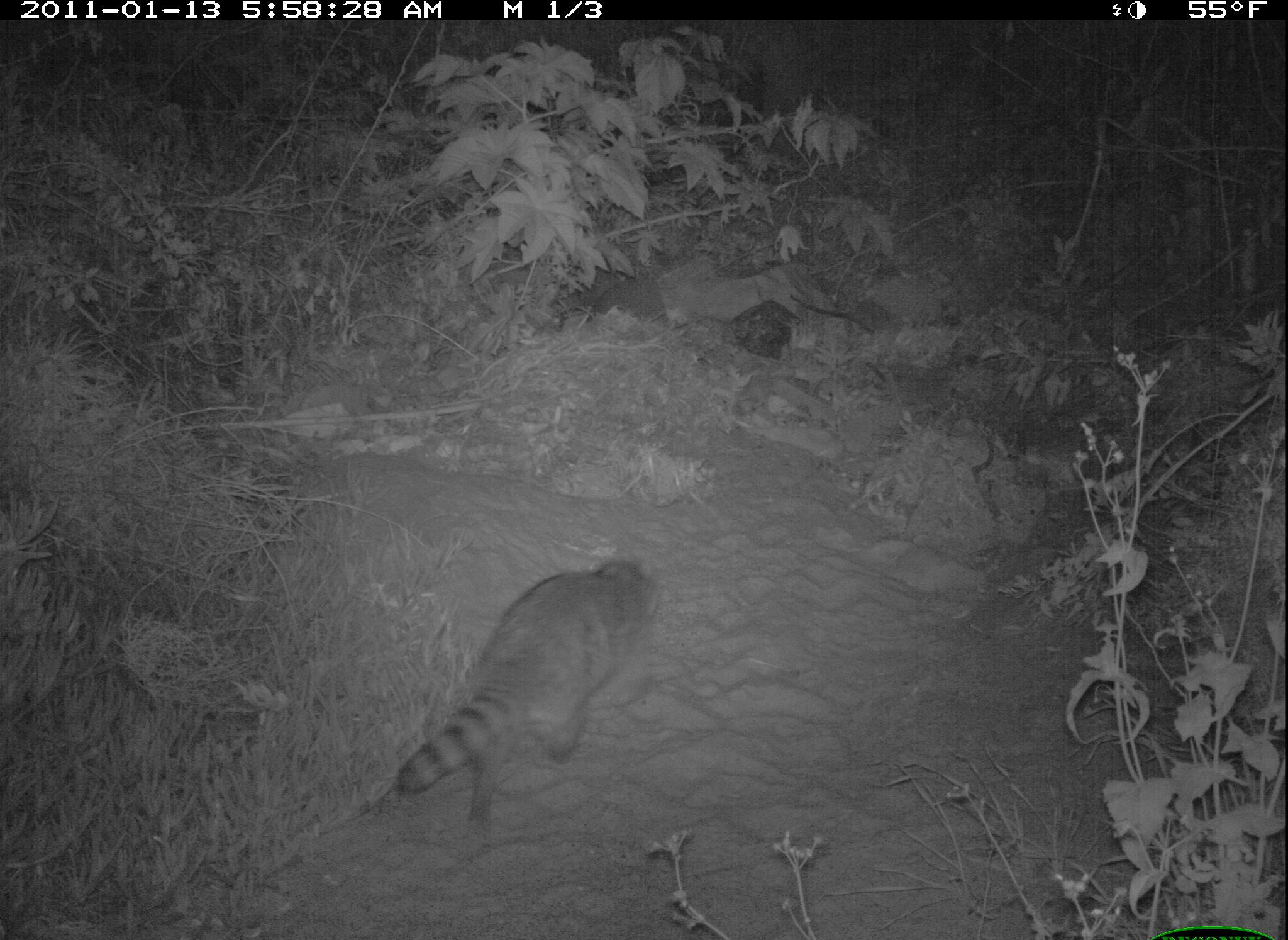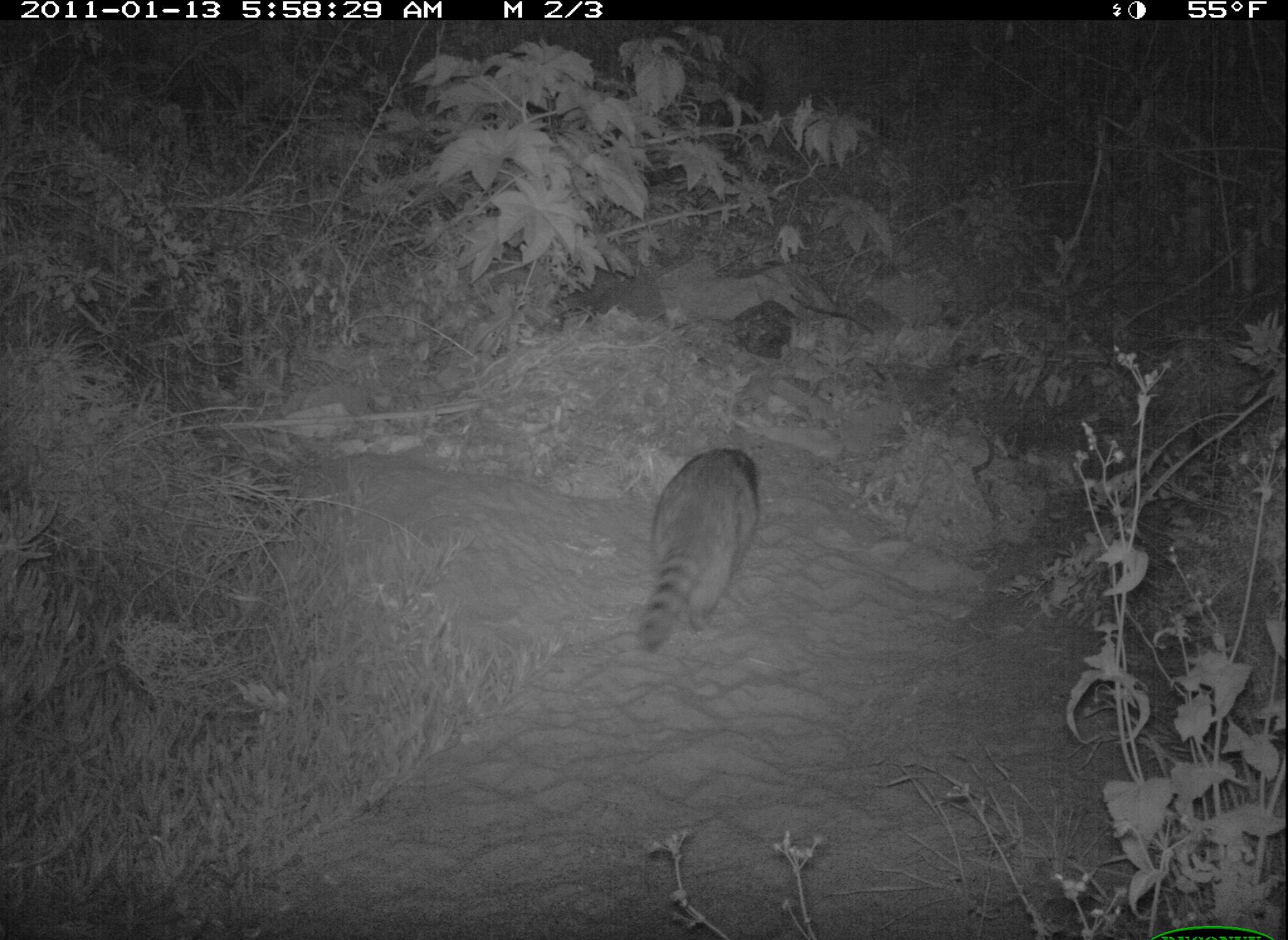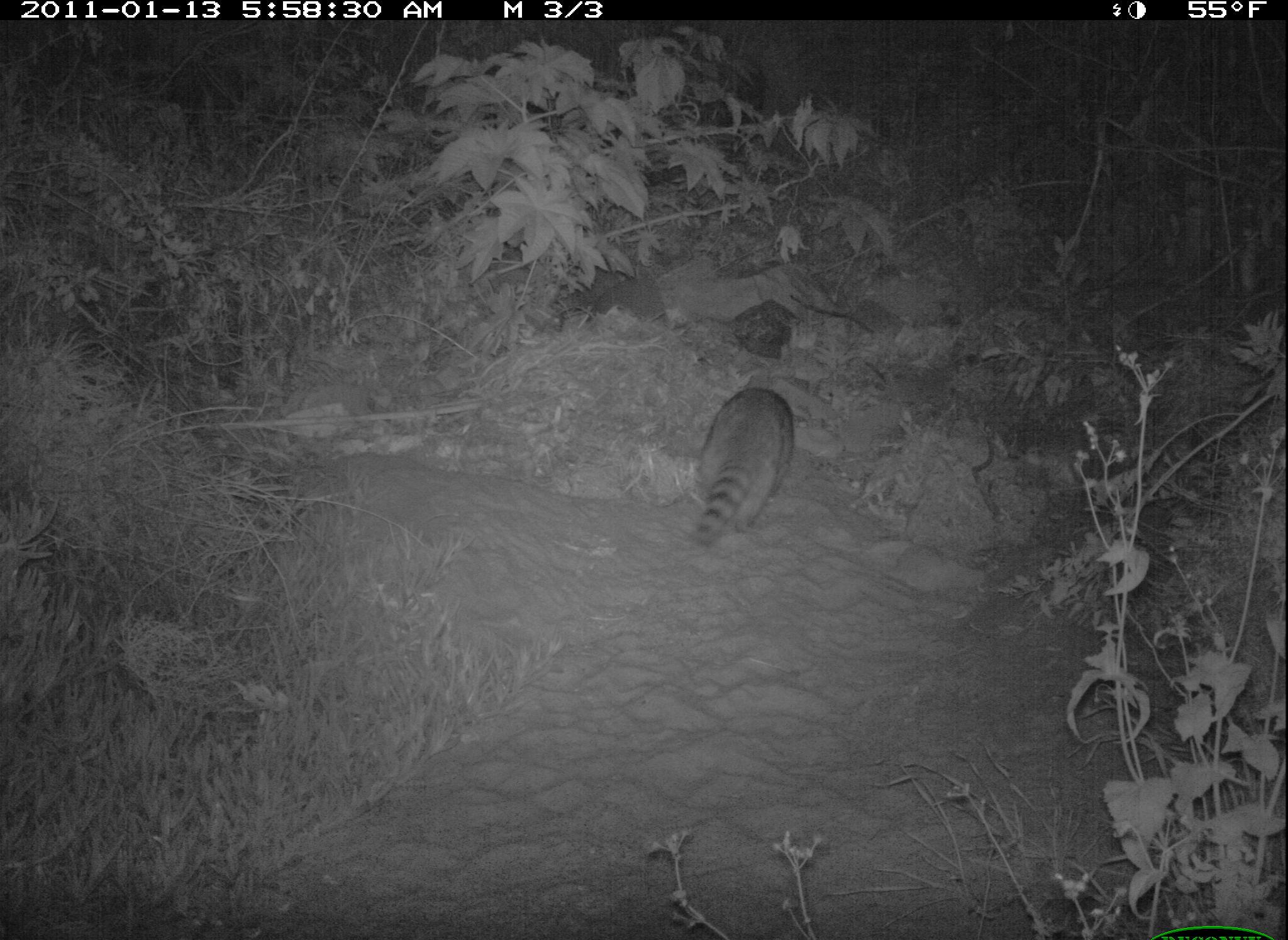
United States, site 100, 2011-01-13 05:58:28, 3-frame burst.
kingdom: Animalia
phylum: Chordata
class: Mammalia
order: Carnivora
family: Procyonidae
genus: Procyon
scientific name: Procyon lotor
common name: raccoon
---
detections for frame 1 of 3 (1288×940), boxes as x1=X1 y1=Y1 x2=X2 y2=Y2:
raccoon: x1=382 y1=538 x2=662 y2=859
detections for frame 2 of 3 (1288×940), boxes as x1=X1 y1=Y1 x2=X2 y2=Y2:
raccoon: x1=618 y1=409 x2=784 y2=665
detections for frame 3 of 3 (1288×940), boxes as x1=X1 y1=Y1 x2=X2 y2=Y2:
raccoon: x1=644 y1=364 x2=815 y2=583